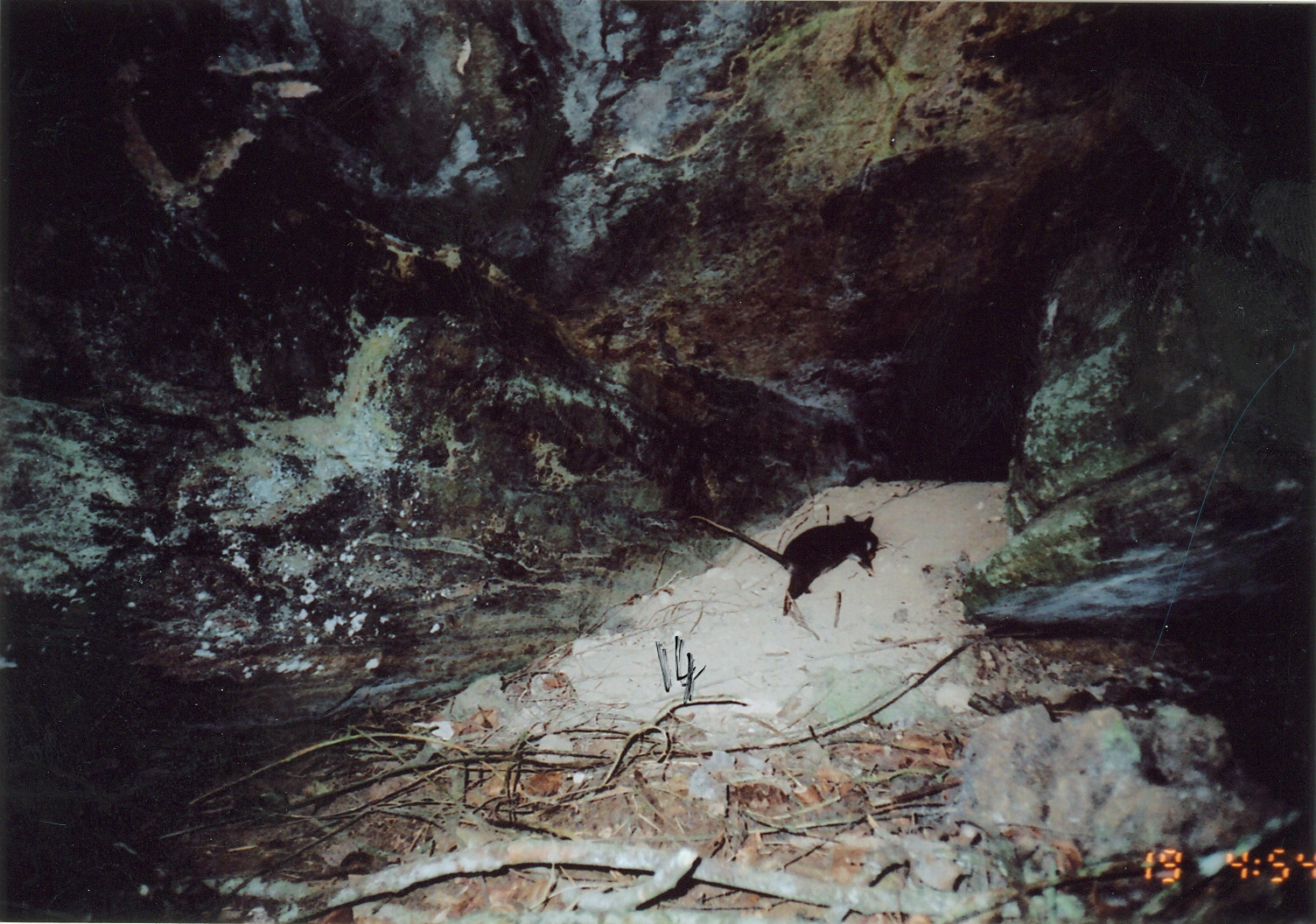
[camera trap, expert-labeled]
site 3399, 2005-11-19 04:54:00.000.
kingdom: Animalia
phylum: Chordata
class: Mammalia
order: Rodentia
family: Nesomyidae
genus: Cricetomys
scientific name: Cricetomys gambianus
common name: african giant pouched rat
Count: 1.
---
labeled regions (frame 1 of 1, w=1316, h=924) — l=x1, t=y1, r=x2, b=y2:
cricetomys gambianus: l=689, t=513, r=880, b=618